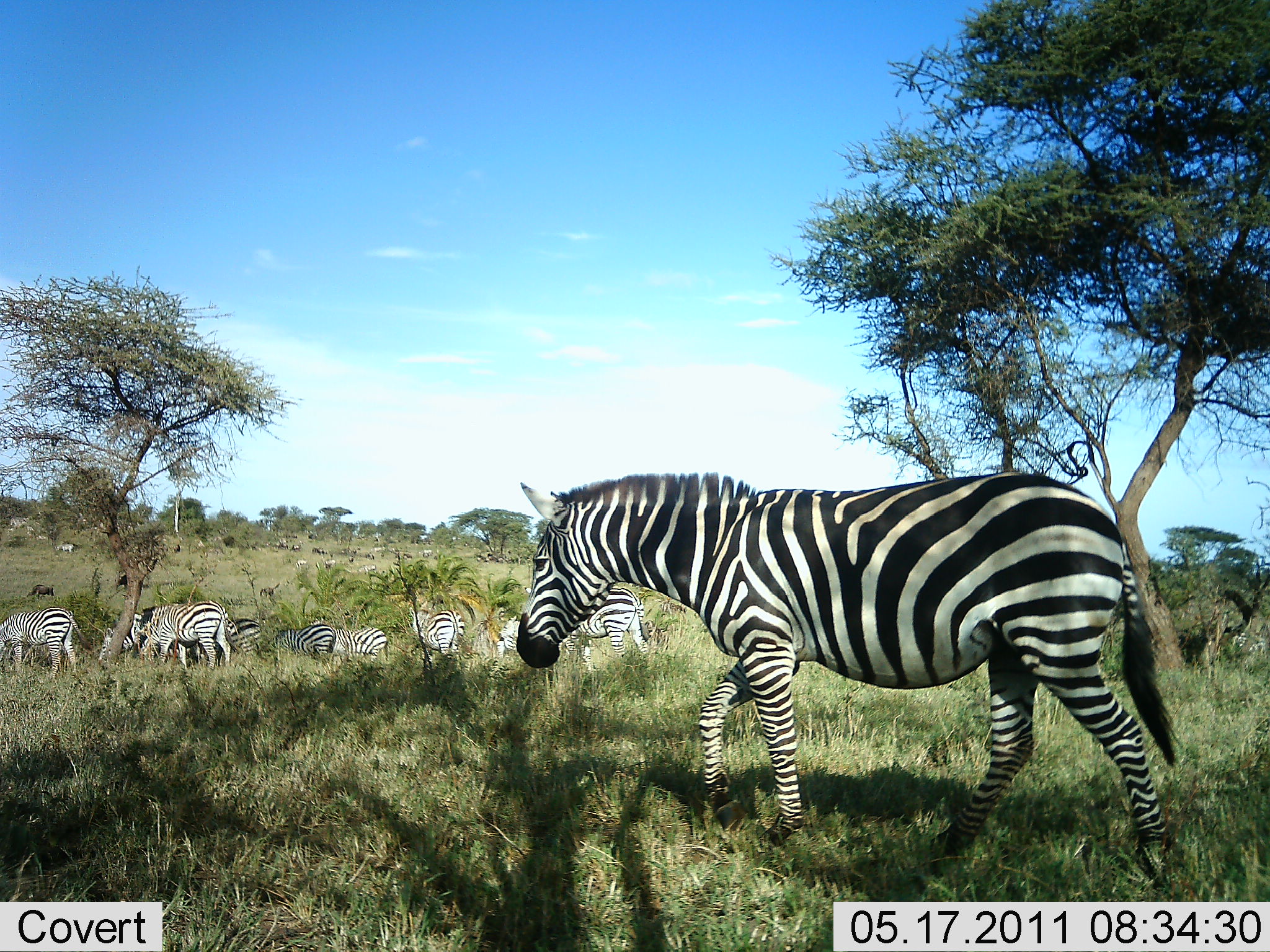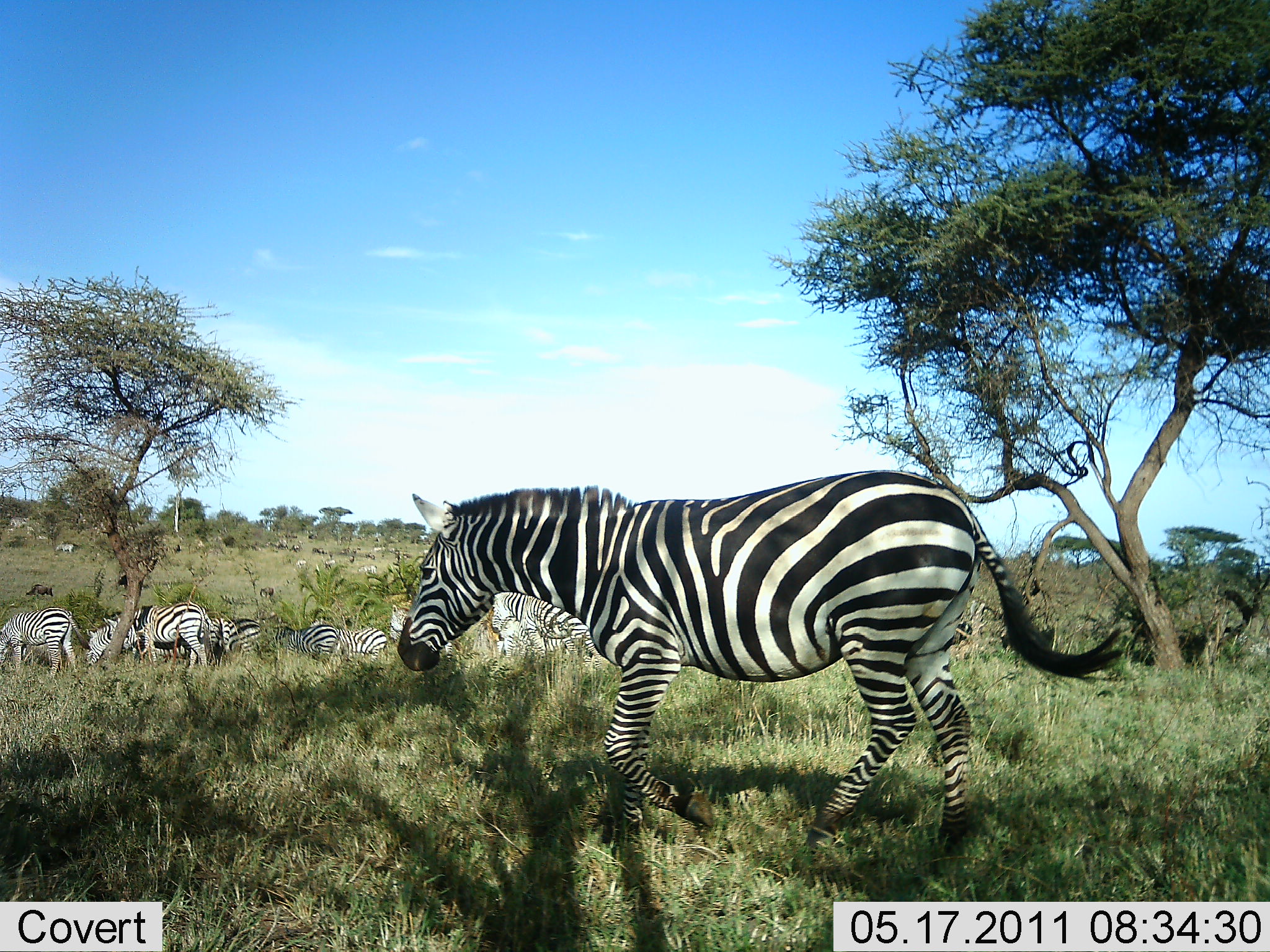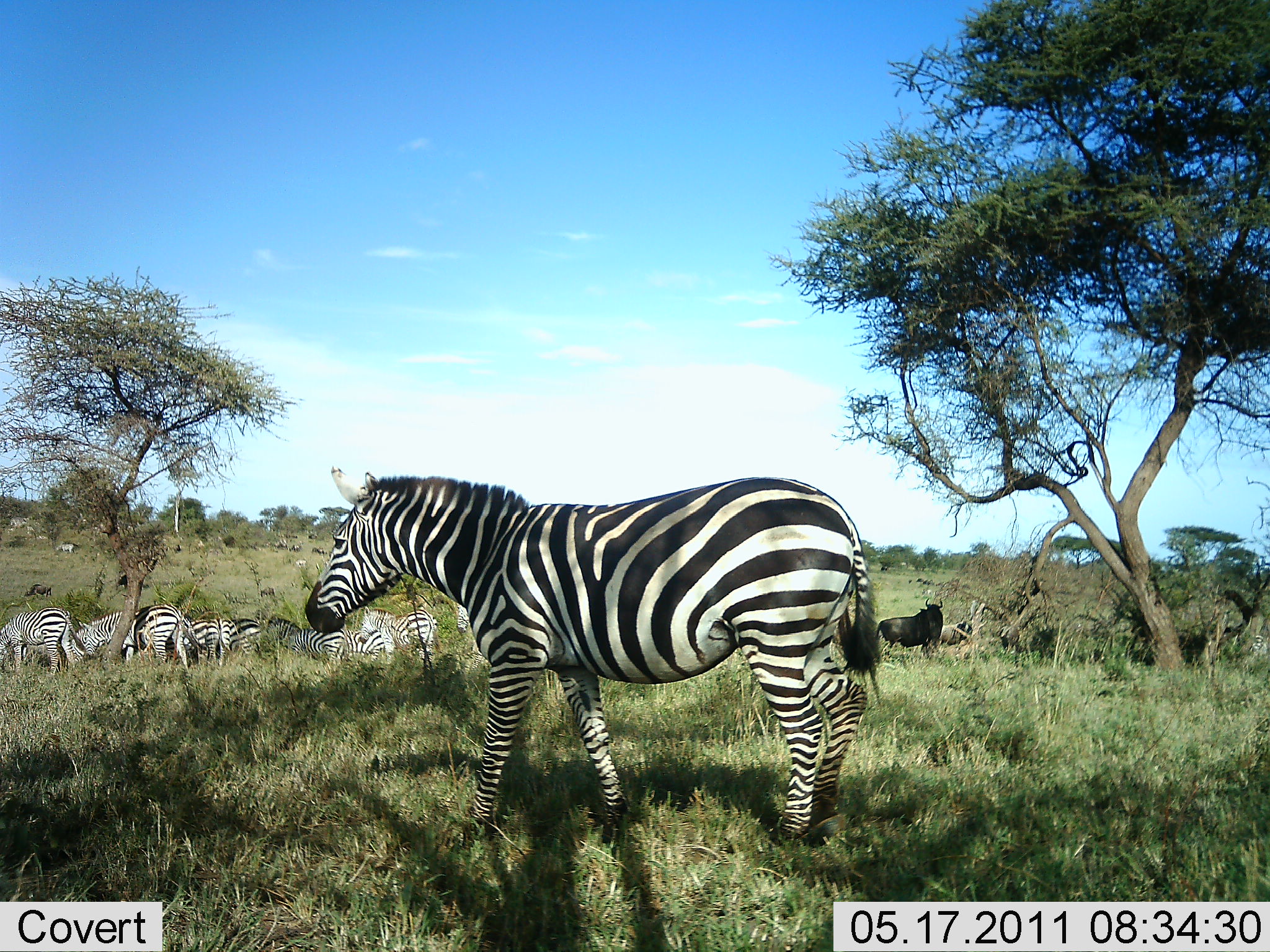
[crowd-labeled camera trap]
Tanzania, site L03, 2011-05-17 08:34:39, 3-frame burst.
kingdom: Animalia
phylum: Chordata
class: Mammalia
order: Artiodactyla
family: Bovidae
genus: Connochaetes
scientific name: Connochaetes taurinus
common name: blue wildebeest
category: wildebeest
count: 1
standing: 100%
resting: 0%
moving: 0%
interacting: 0%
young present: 0%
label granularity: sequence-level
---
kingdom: Animalia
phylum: Chordata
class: Mammalia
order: Perissodactyla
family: Equidae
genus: Equus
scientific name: Equus quagga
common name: plains zebra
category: zebra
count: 10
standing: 38%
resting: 0%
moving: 69%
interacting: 0%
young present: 0%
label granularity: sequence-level